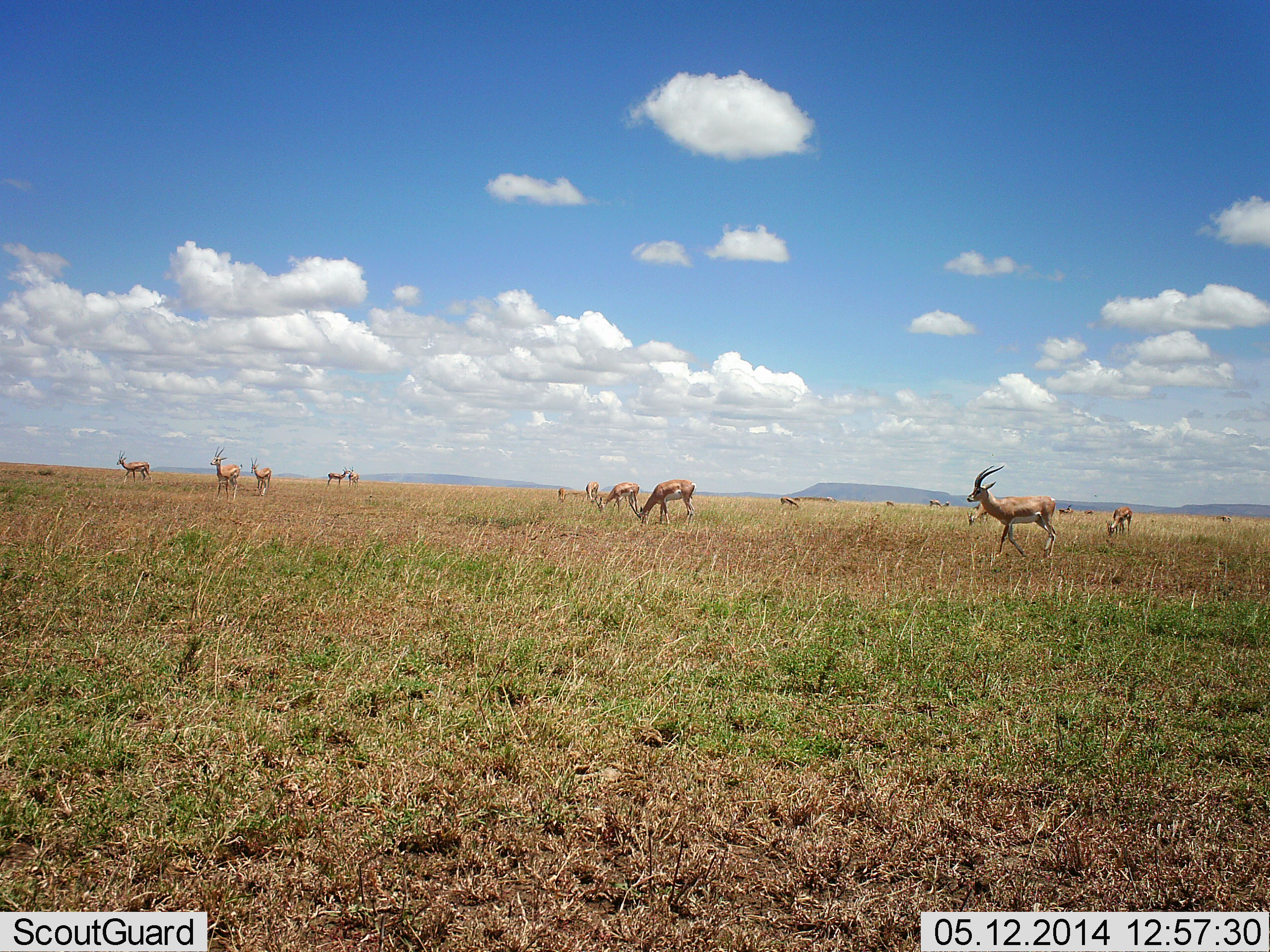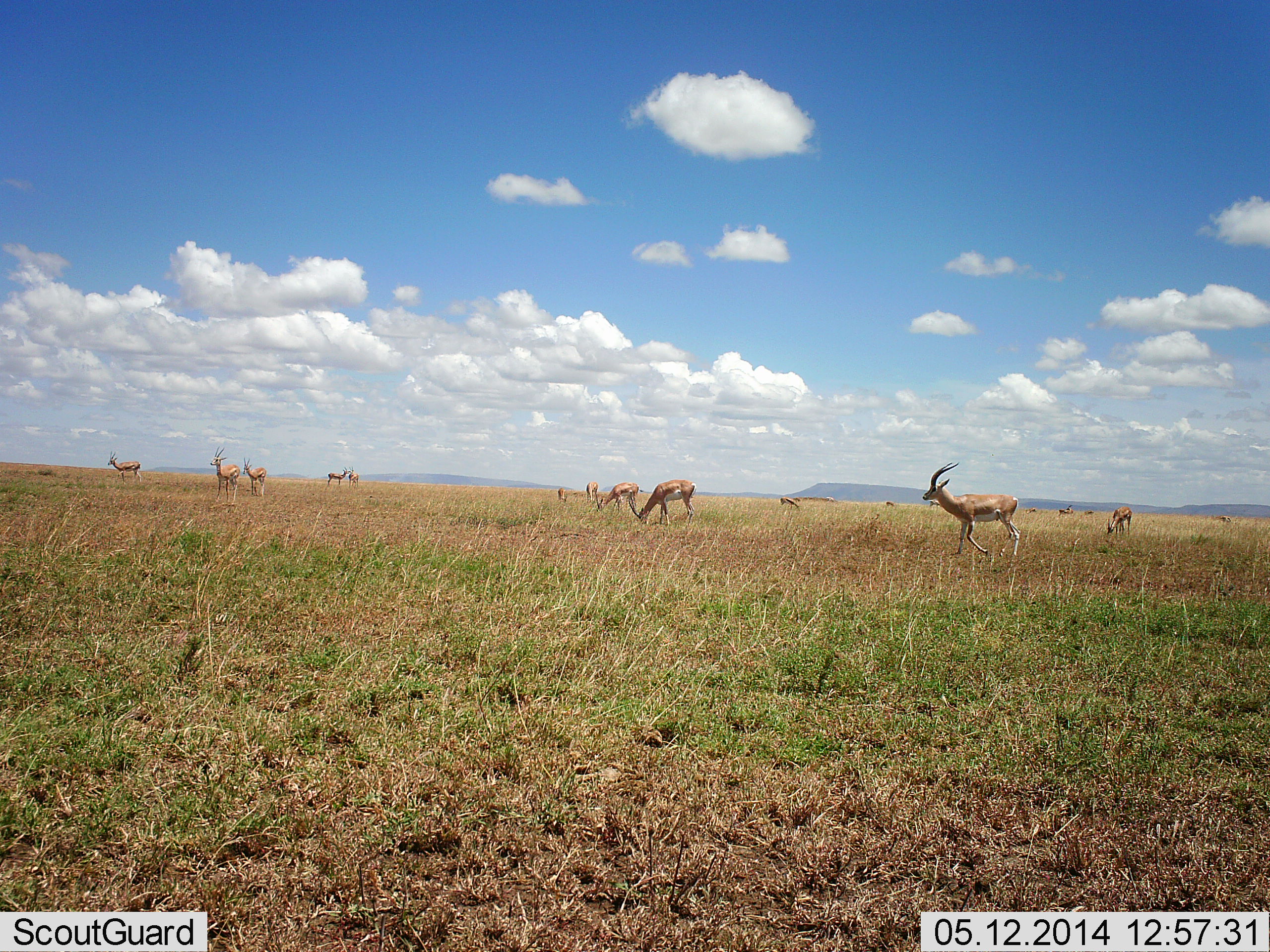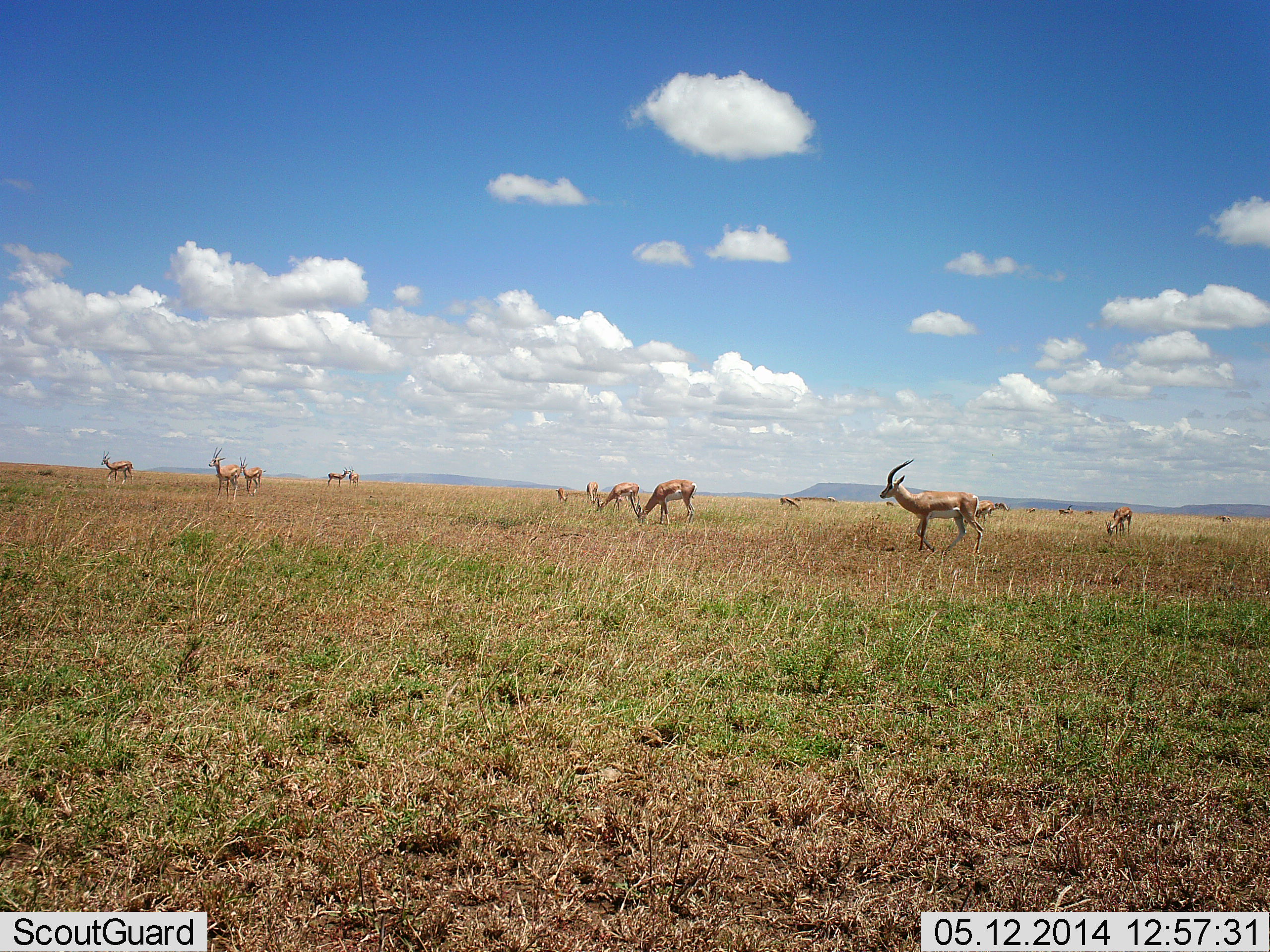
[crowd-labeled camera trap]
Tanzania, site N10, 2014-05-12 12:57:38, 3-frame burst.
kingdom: Animalia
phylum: Chordata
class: Mammalia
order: Artiodactyla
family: Bovidae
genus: Eudorcas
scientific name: Eudorcas thomsonii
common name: thomson's gazelle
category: gazellethomsons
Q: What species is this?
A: Gazellethomsons (thomson's gazelle) (Eudorcas thomsonii).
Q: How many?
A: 11-50.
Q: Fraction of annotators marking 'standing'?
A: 60%.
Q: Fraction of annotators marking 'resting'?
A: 30%.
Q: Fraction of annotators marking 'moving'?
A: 70%.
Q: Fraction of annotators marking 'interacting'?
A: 0%.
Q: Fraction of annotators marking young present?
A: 0%.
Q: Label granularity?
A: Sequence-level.